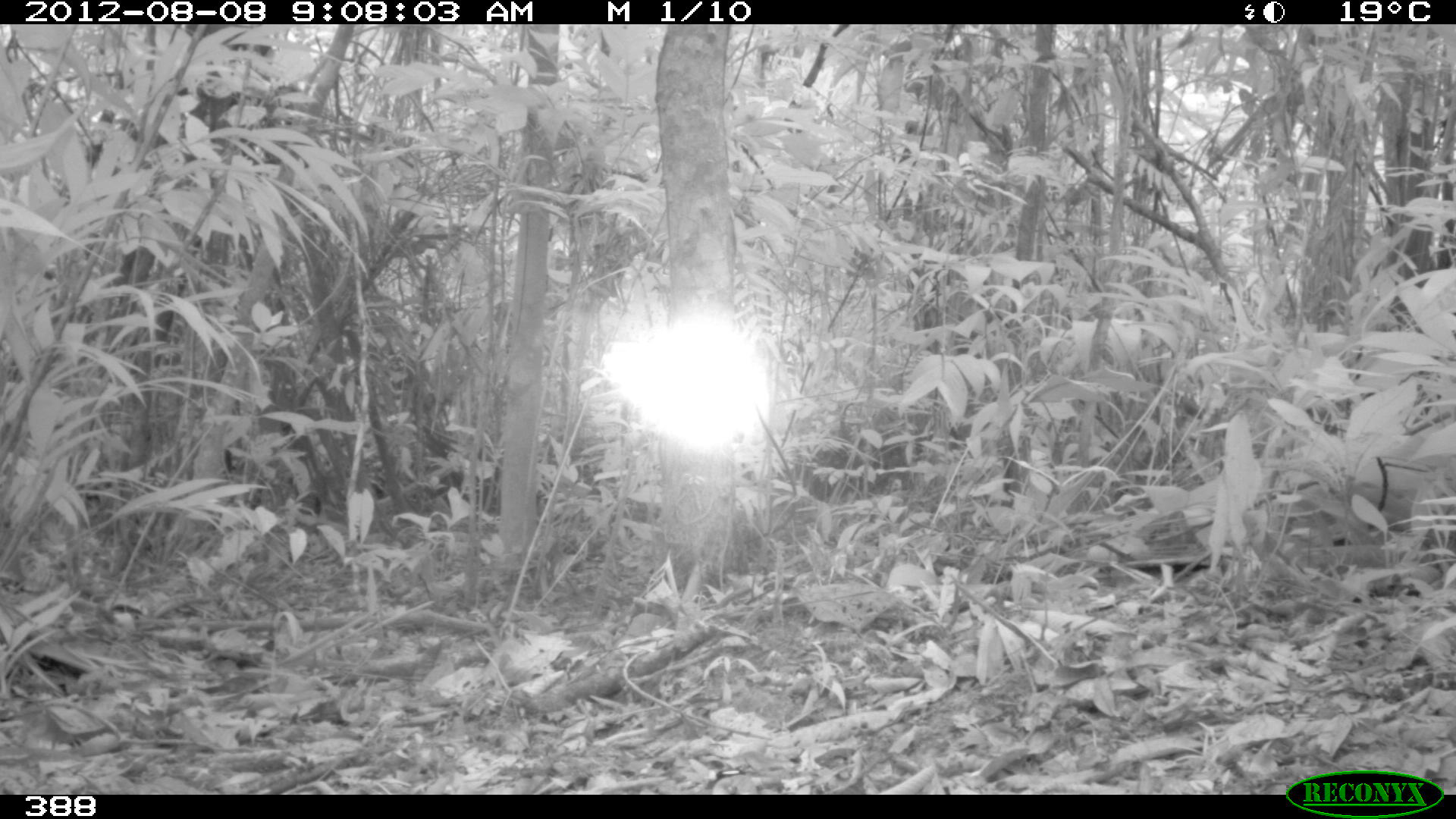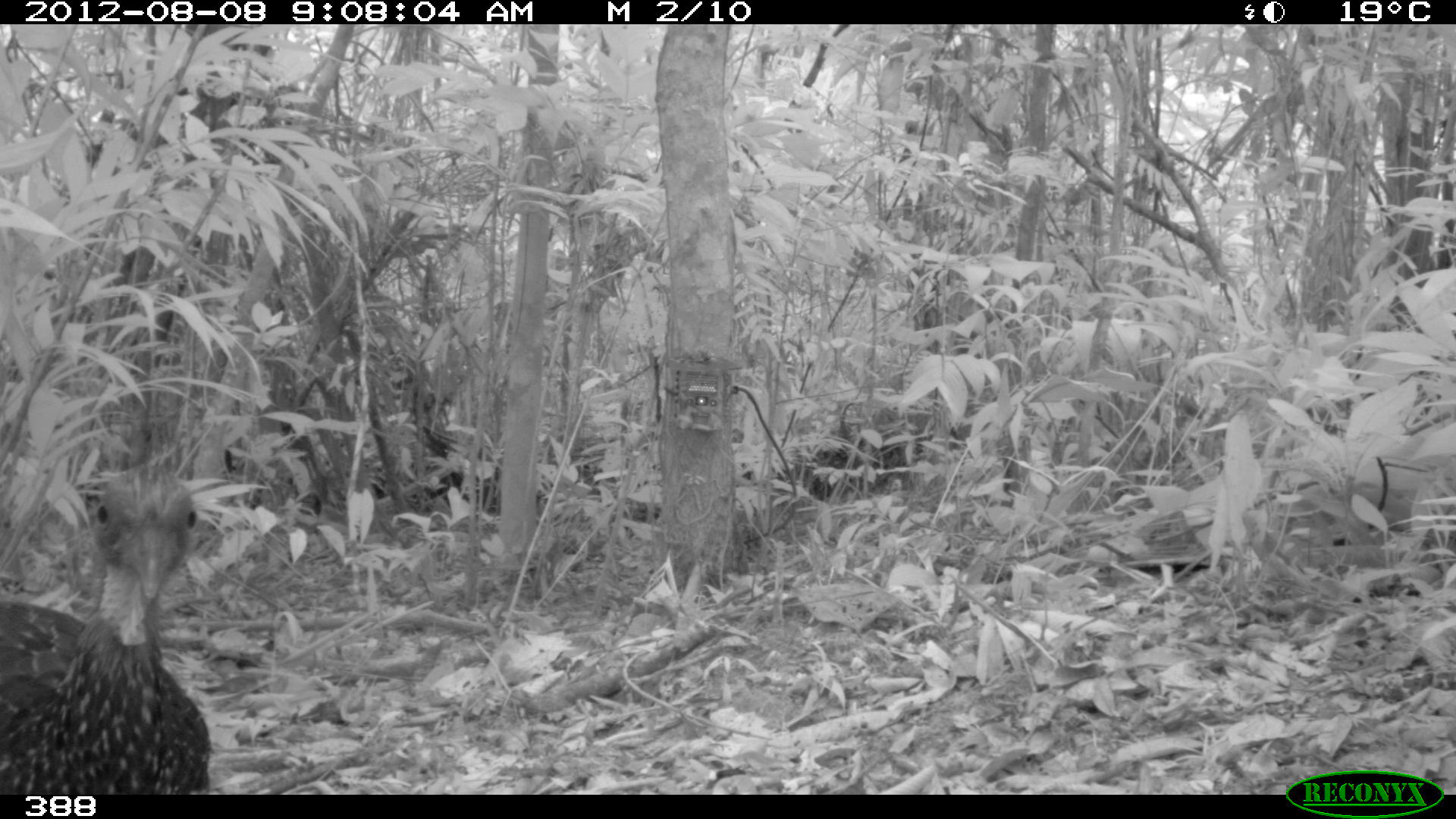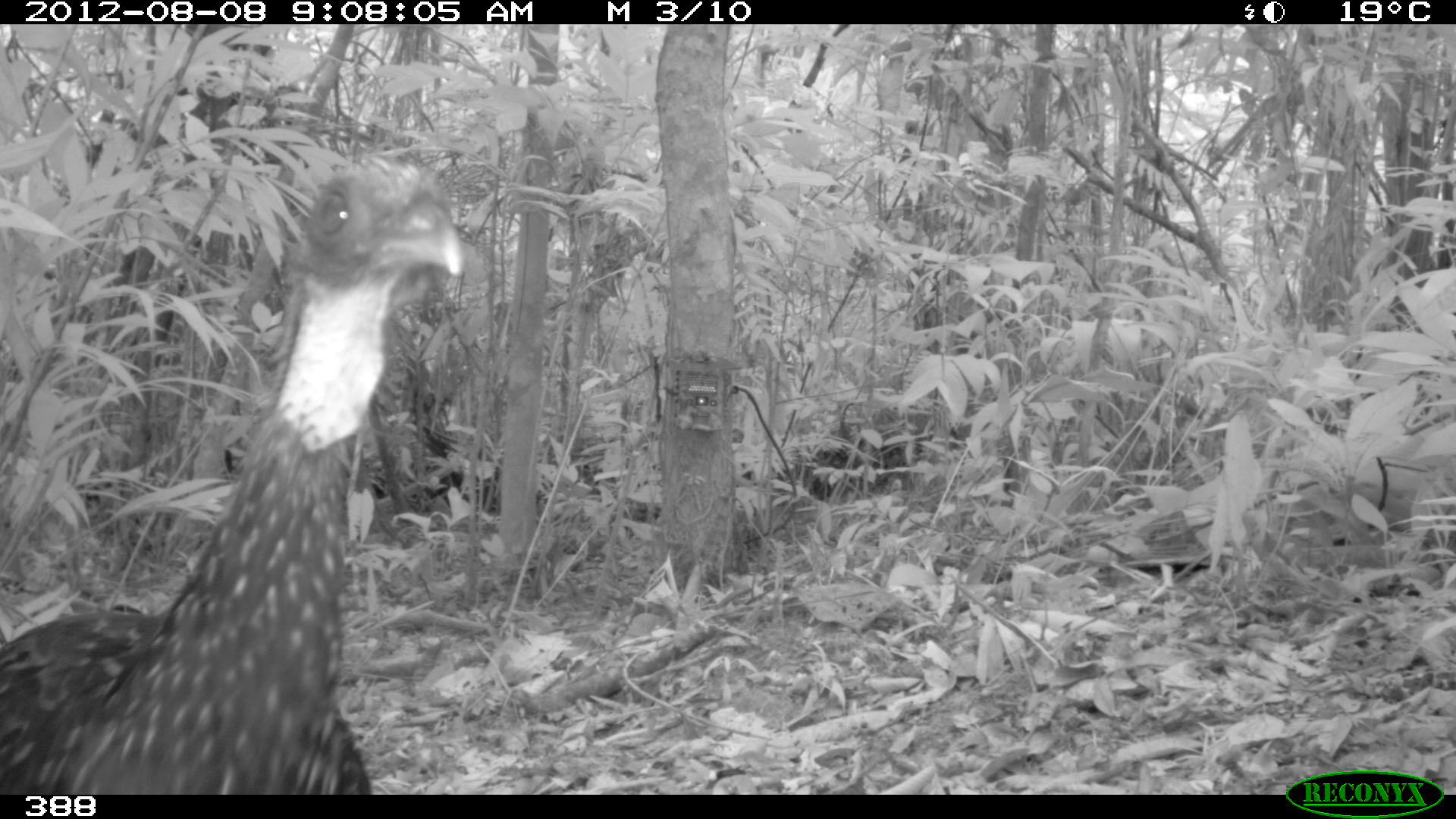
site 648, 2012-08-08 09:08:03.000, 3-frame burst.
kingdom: Animalia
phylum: Chordata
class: Aves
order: Galliformes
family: Cracidae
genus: Penelope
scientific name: Penelope jacquacu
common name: spix's guan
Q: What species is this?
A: Penelope jacquacu (spix's guan).